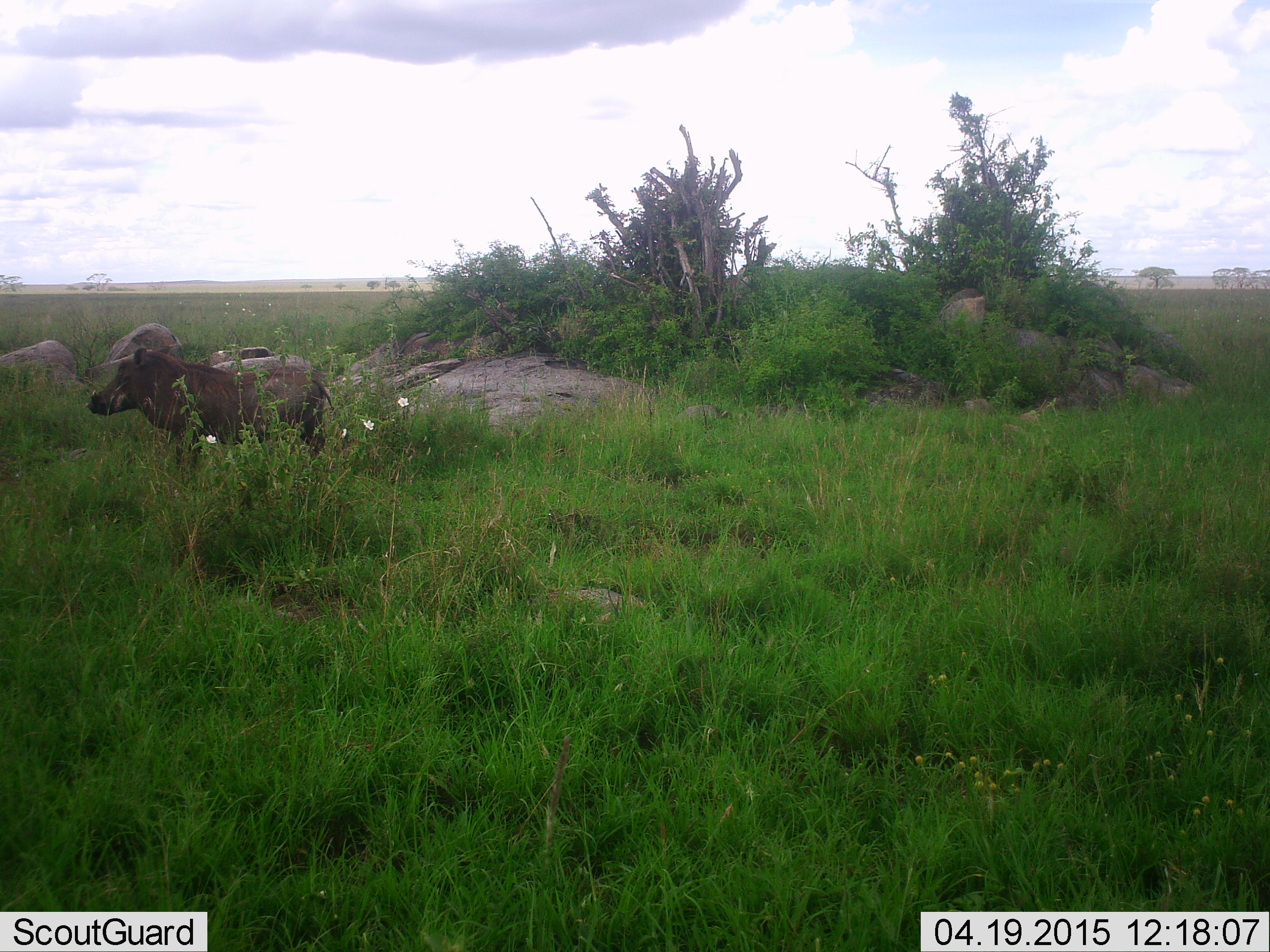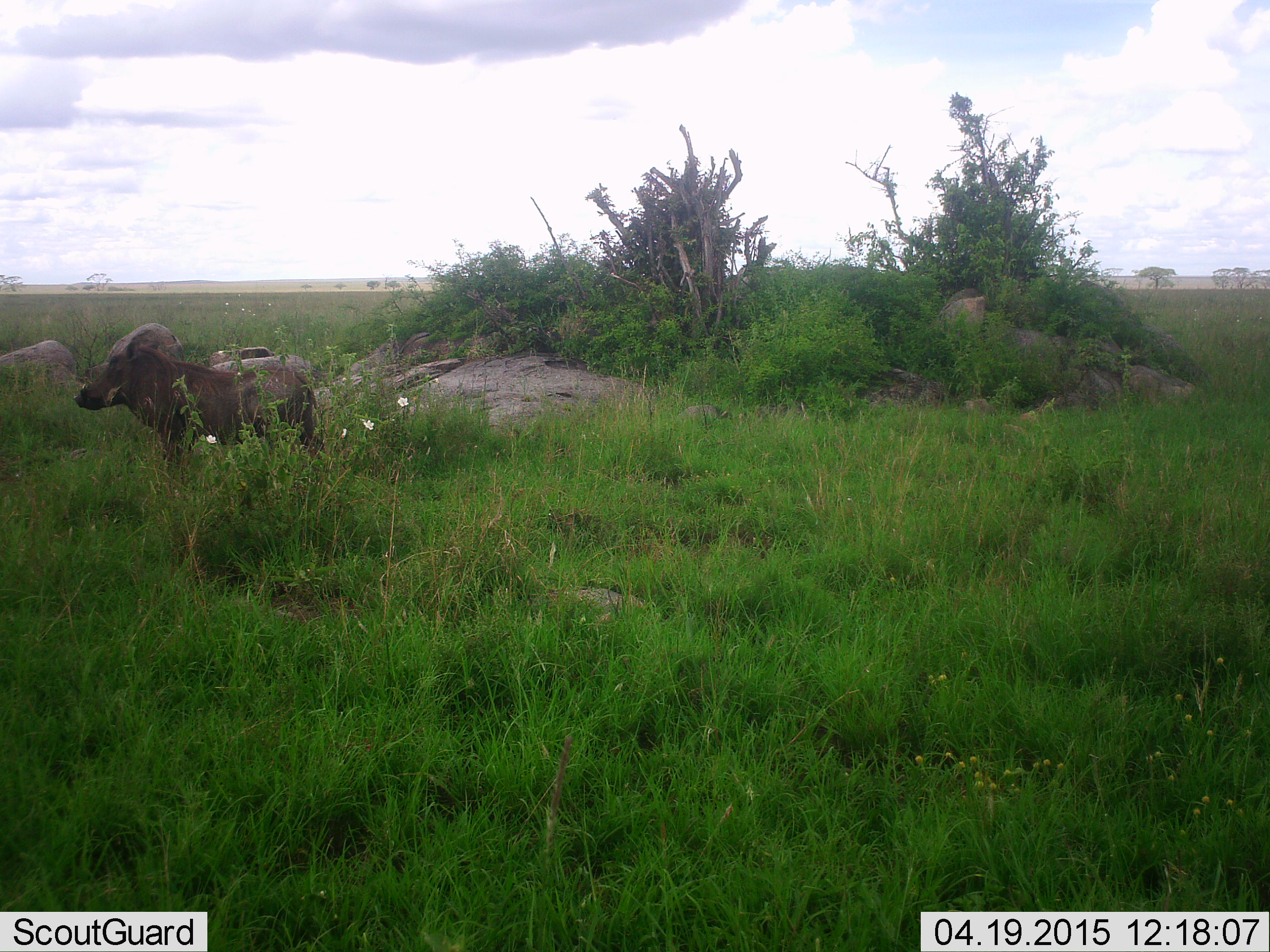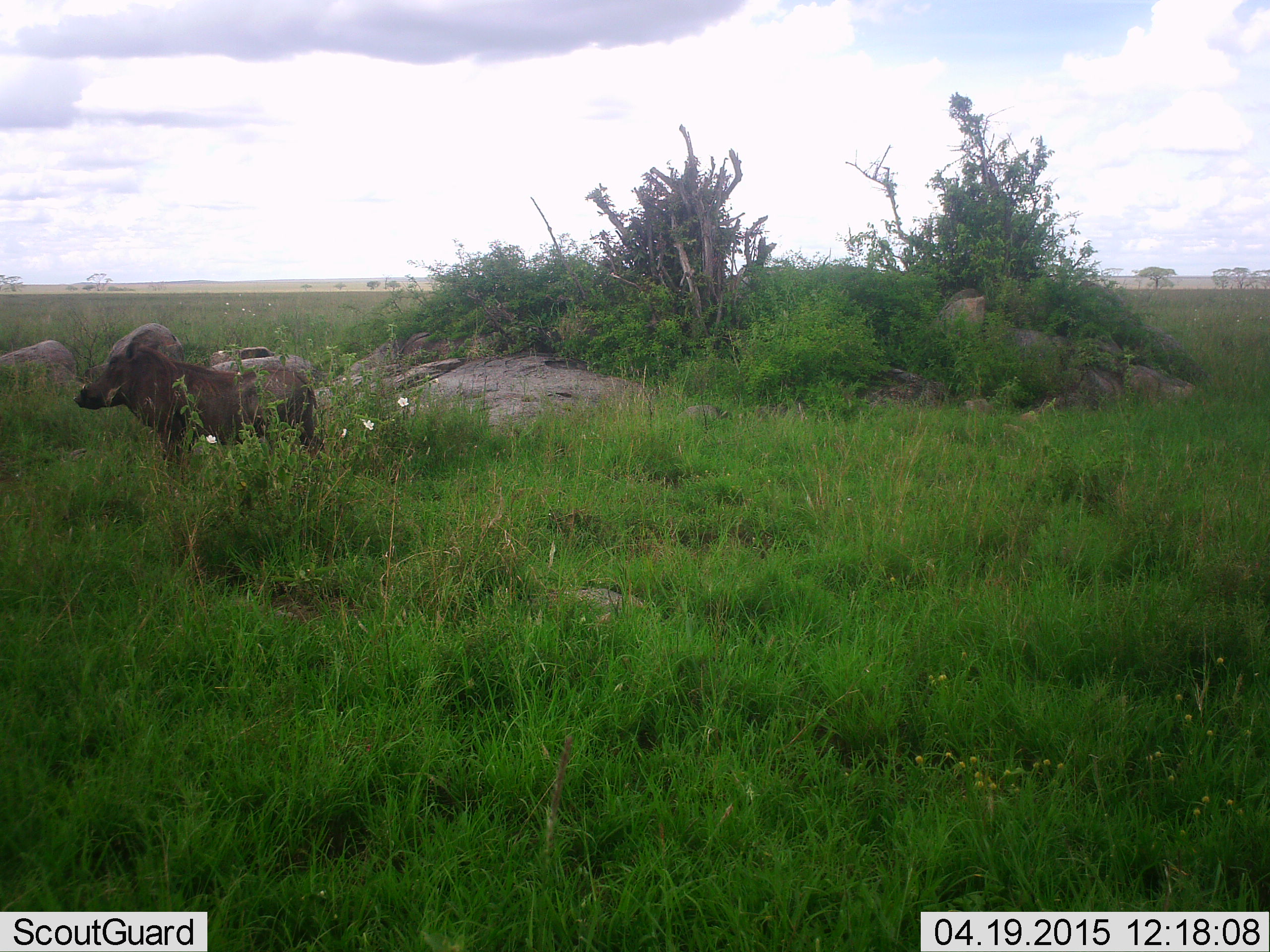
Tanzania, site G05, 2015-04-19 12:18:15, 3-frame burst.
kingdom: Animalia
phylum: Chordata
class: Mammalia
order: Artiodactyla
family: Suidae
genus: Phacochoerus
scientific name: Phacochoerus africanus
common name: warthog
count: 1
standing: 100%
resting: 0%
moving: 10%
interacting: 0%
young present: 0%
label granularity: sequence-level